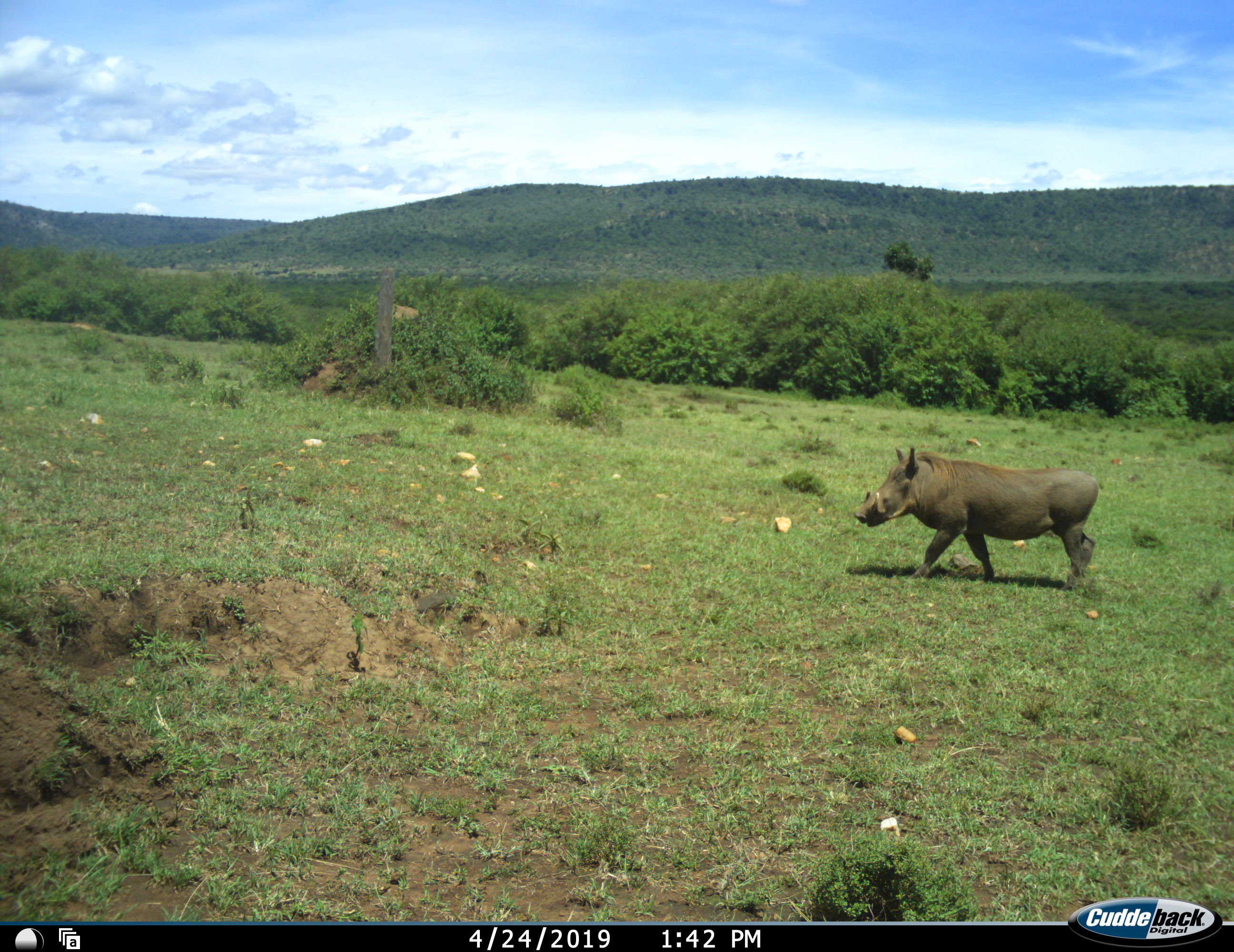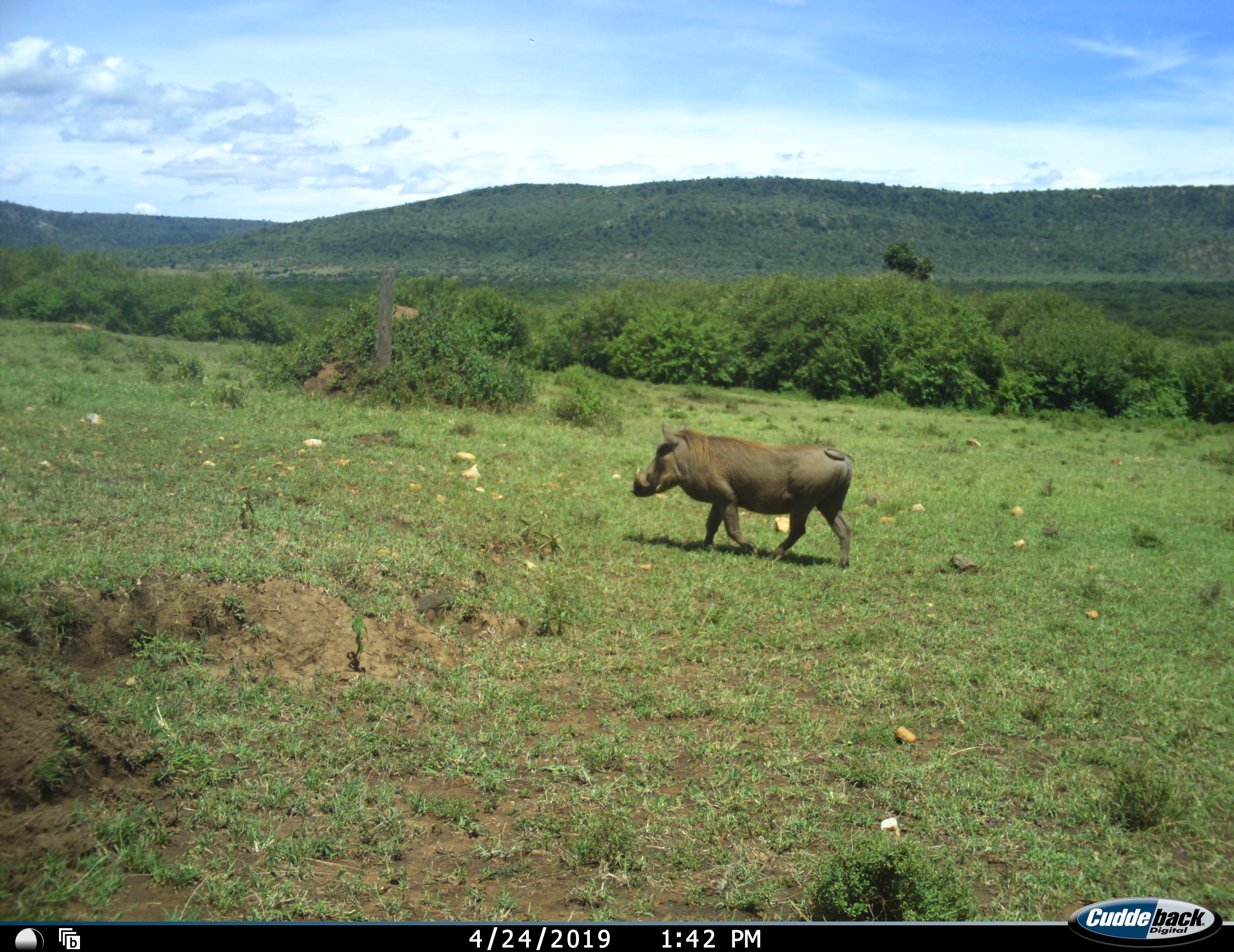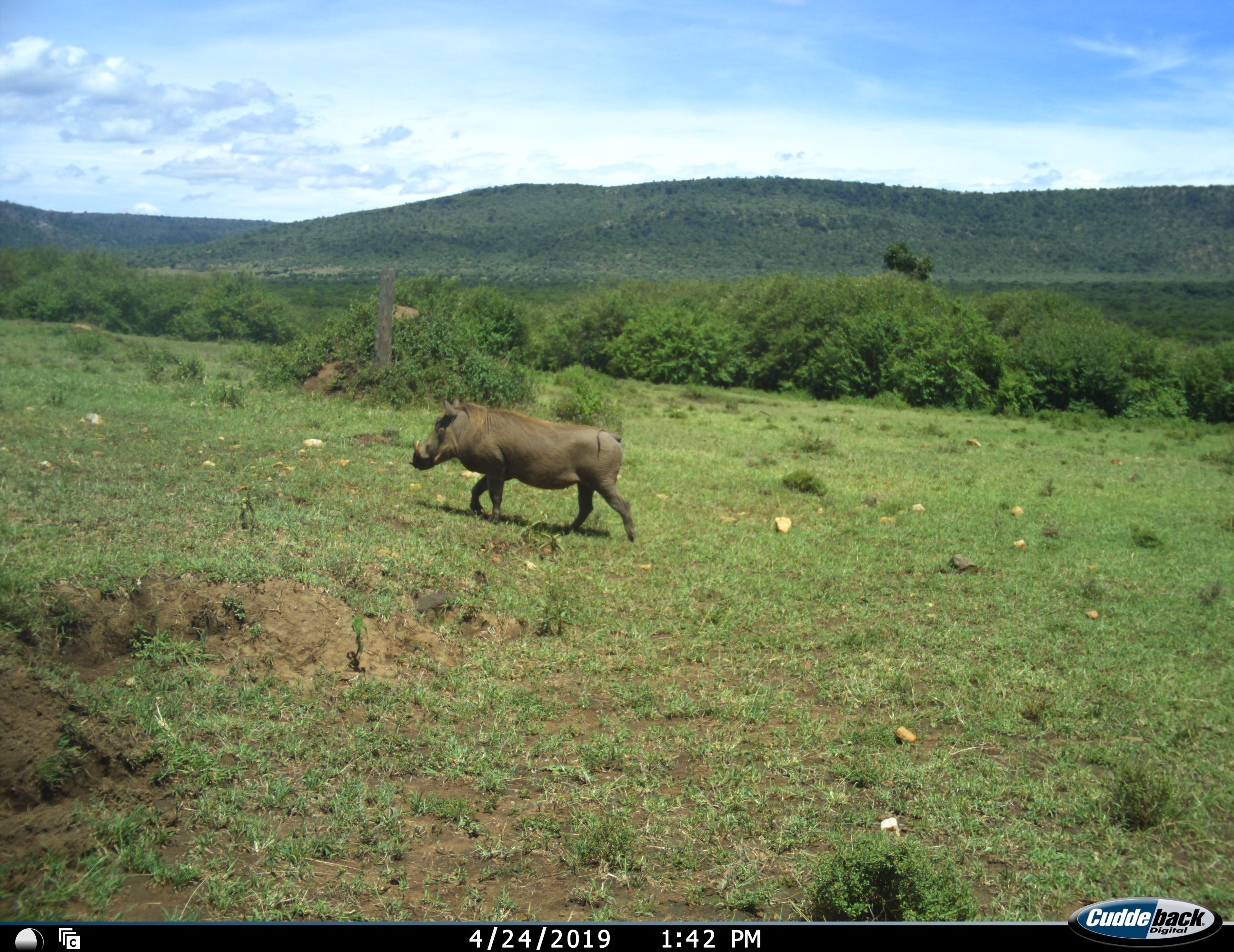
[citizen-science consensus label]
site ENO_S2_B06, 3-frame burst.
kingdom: Animalia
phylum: Chordata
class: Mammalia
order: Artiodactyla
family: Suidae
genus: Phacochoerus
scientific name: Phacochoerus africanus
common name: warthog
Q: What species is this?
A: Warthog (Phacochoerus africanus).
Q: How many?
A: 1.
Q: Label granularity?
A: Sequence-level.